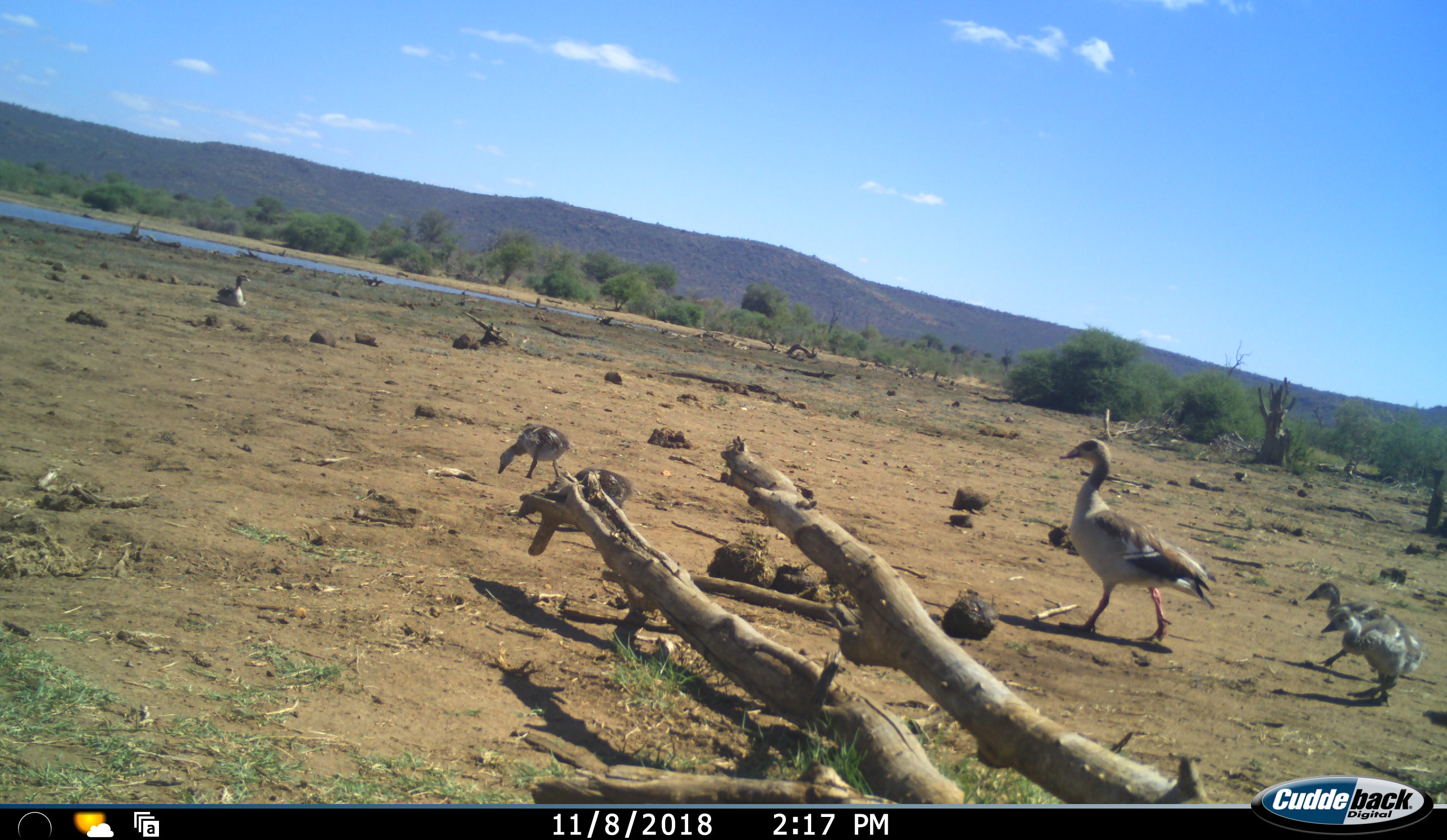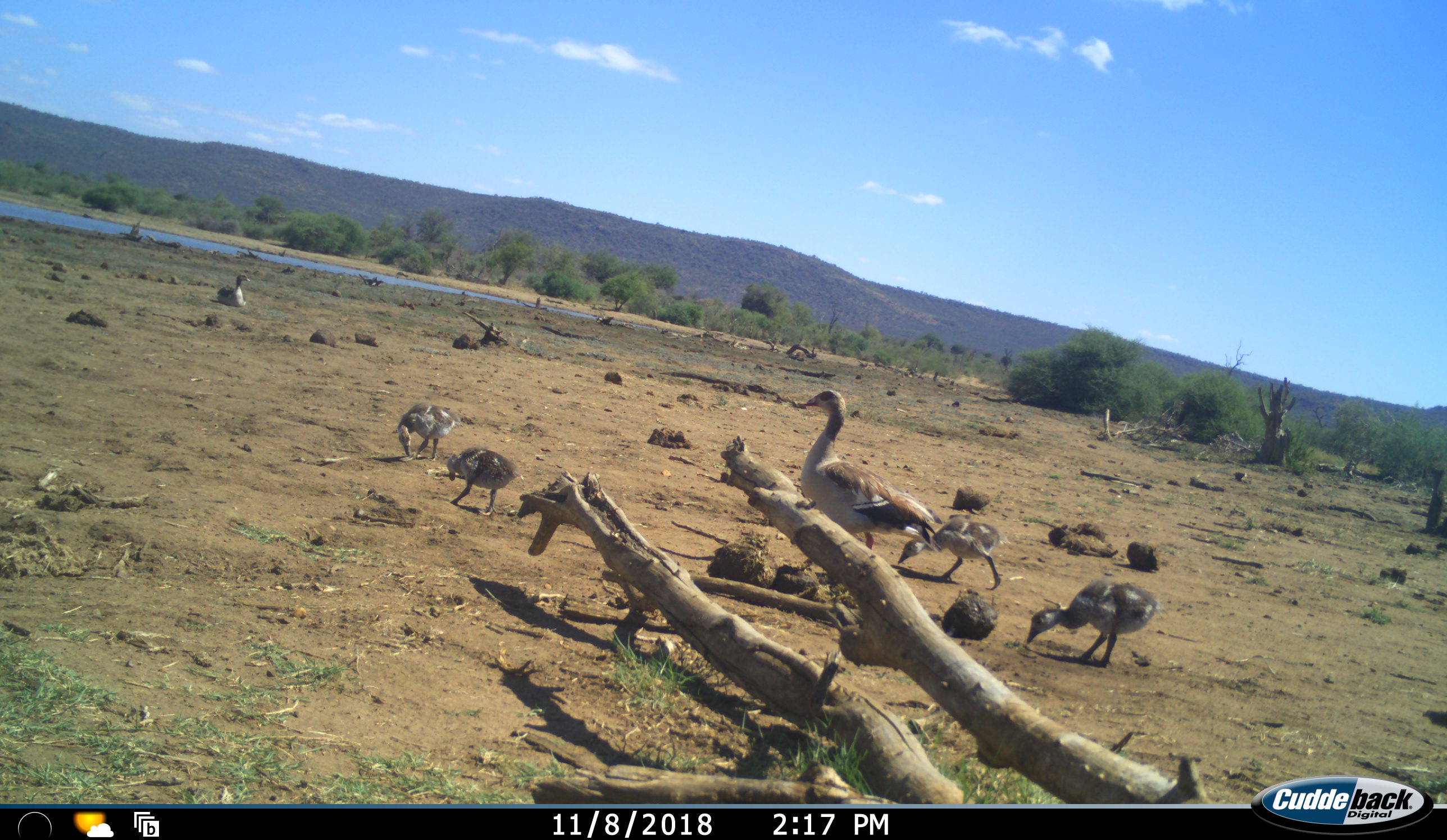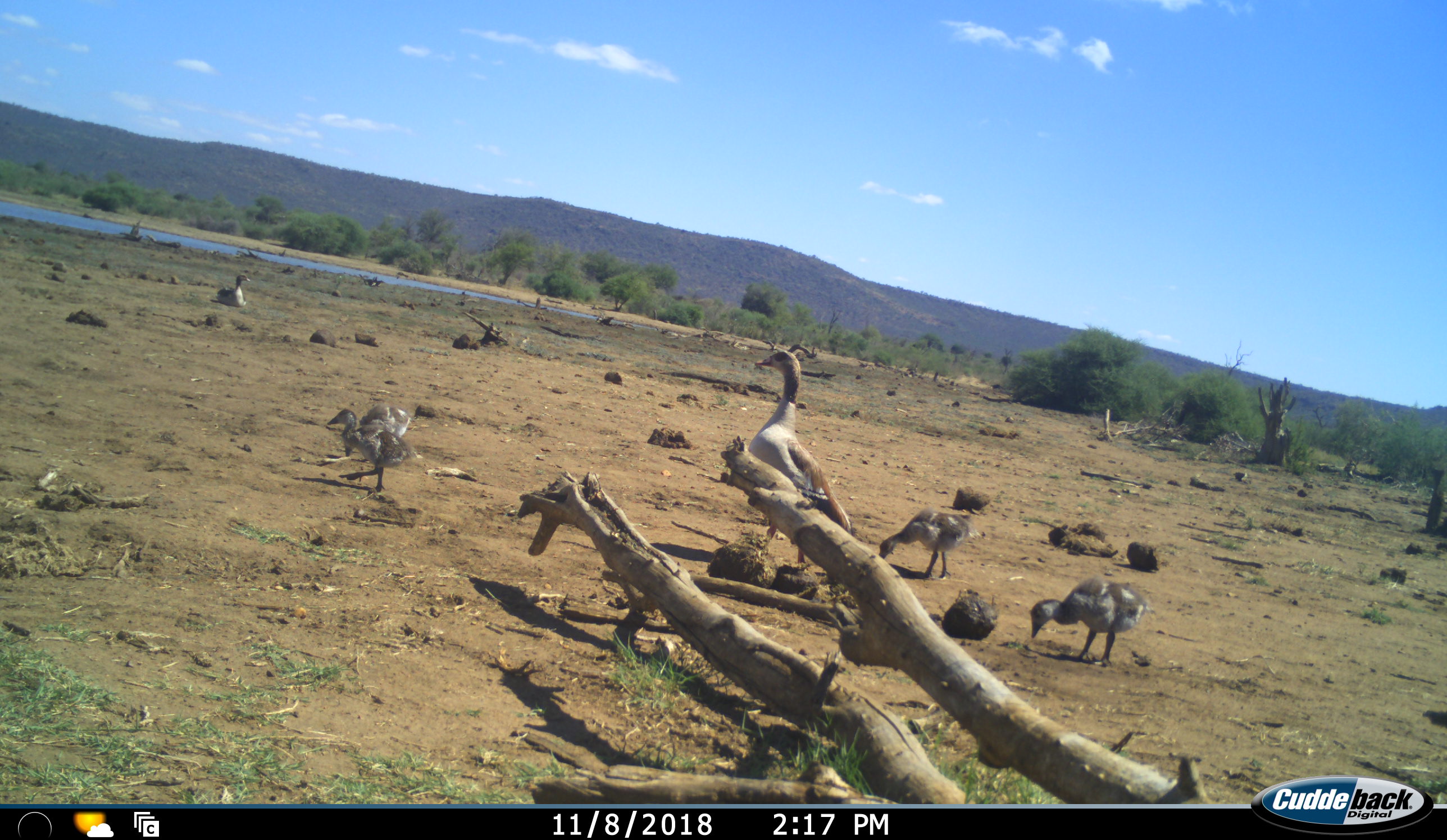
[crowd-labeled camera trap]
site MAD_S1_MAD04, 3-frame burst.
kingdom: Animalia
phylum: Chordata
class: Aves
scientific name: Aves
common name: bird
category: birdother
Birdother (bird) (Aves), count 6. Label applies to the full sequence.